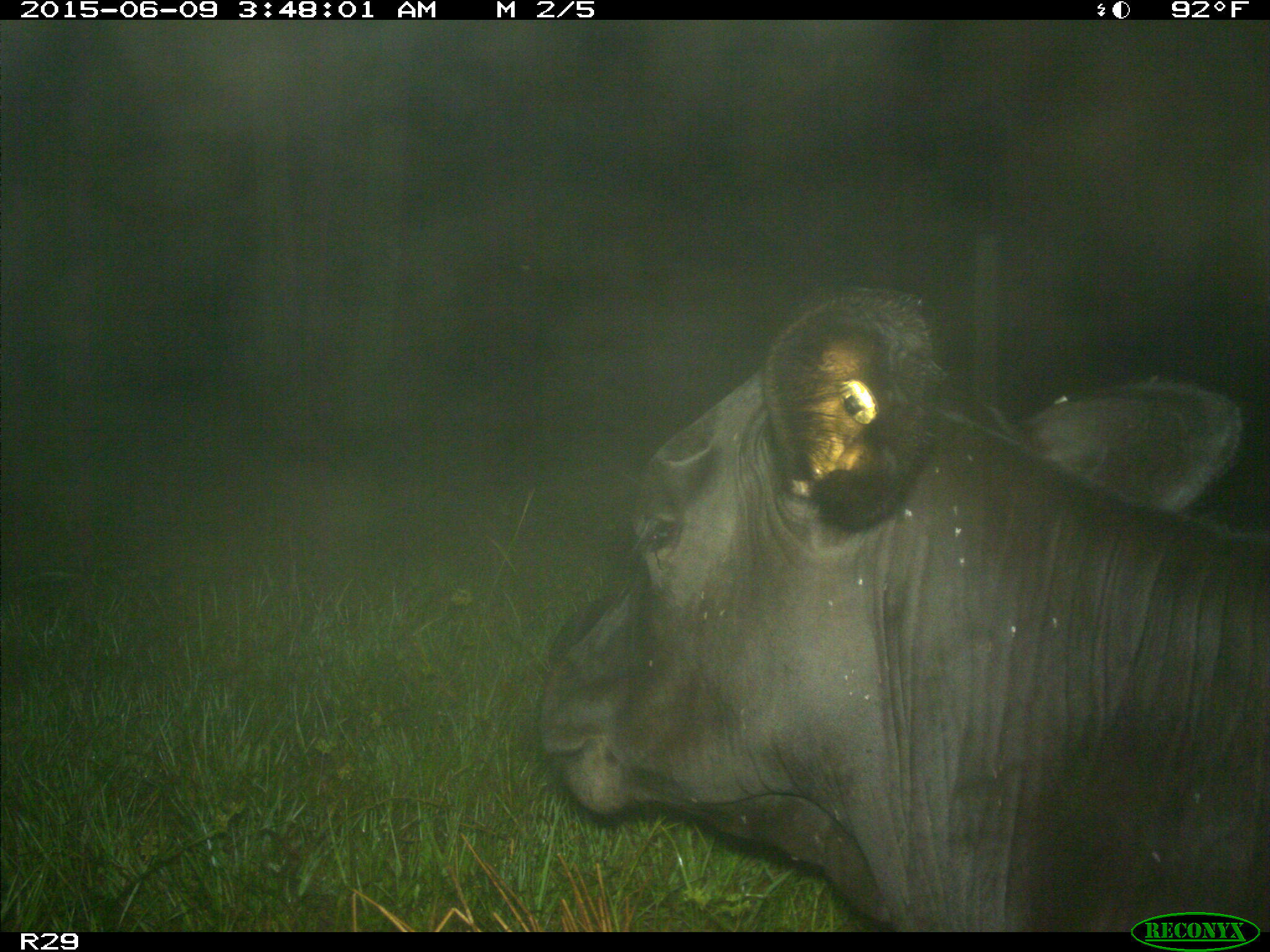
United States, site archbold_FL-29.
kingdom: Animalia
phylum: Chordata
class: Mammalia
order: Artiodactyla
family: Bovidae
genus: Bos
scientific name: Bos taurus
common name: domestic cow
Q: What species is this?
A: Bos taurus (domestic cow).